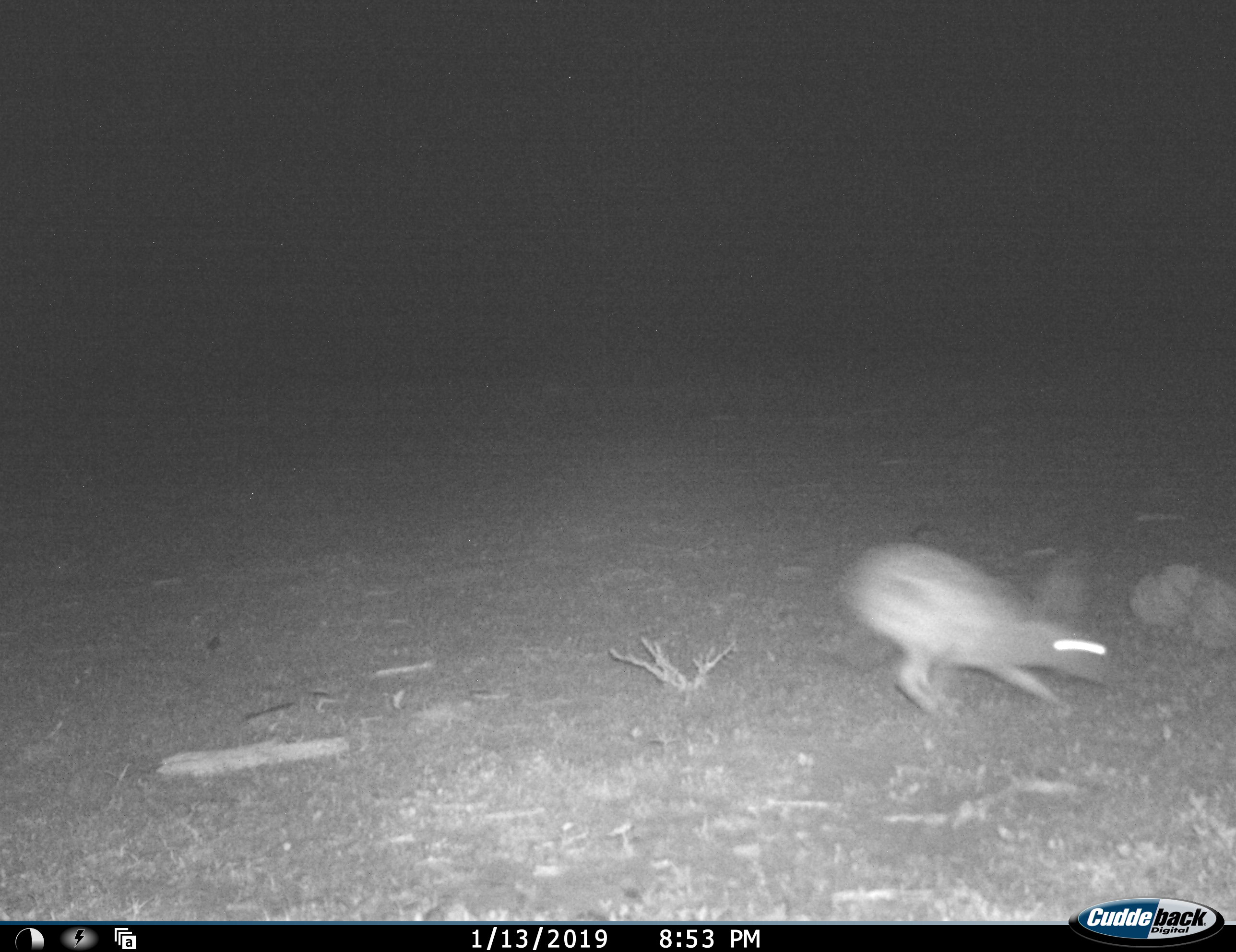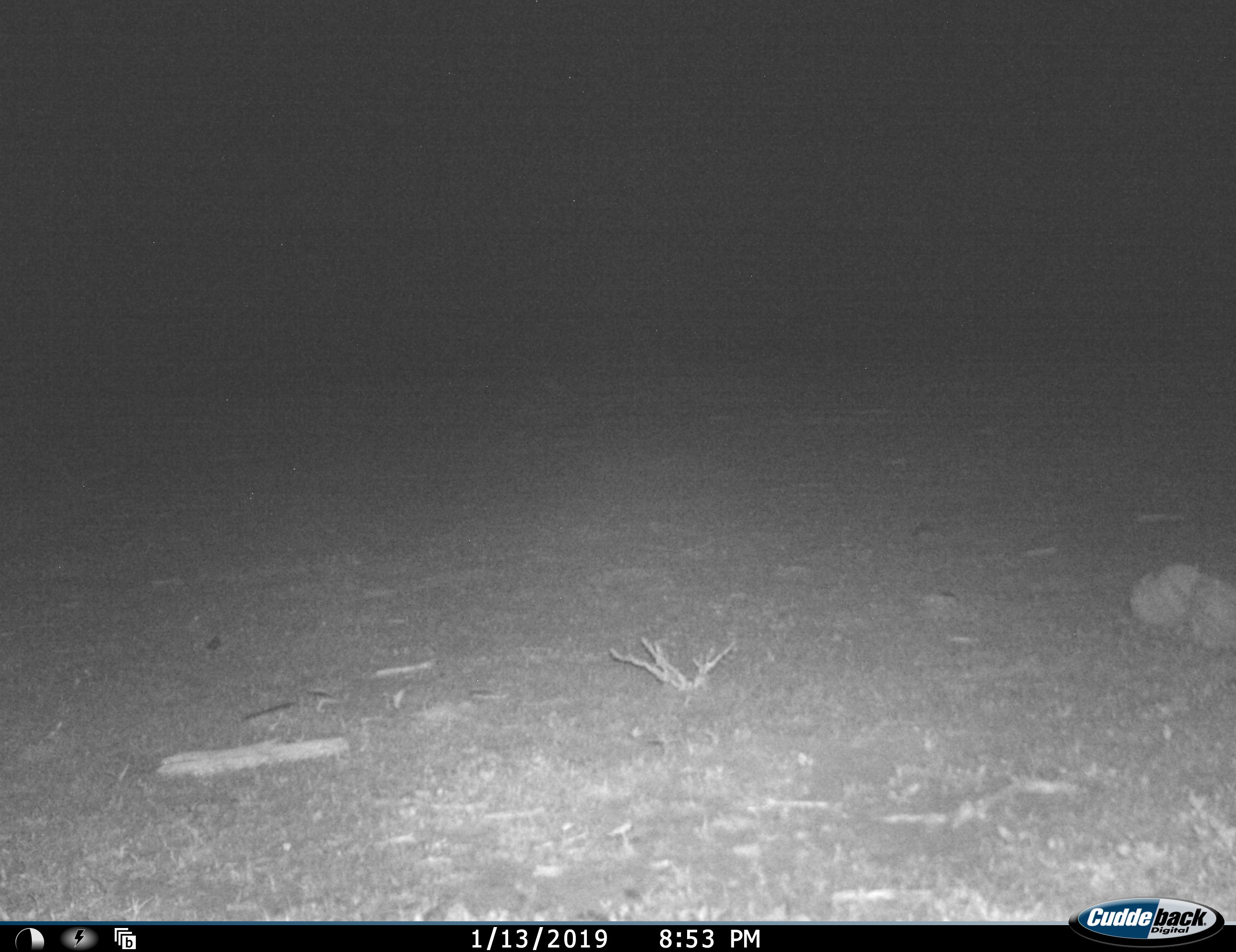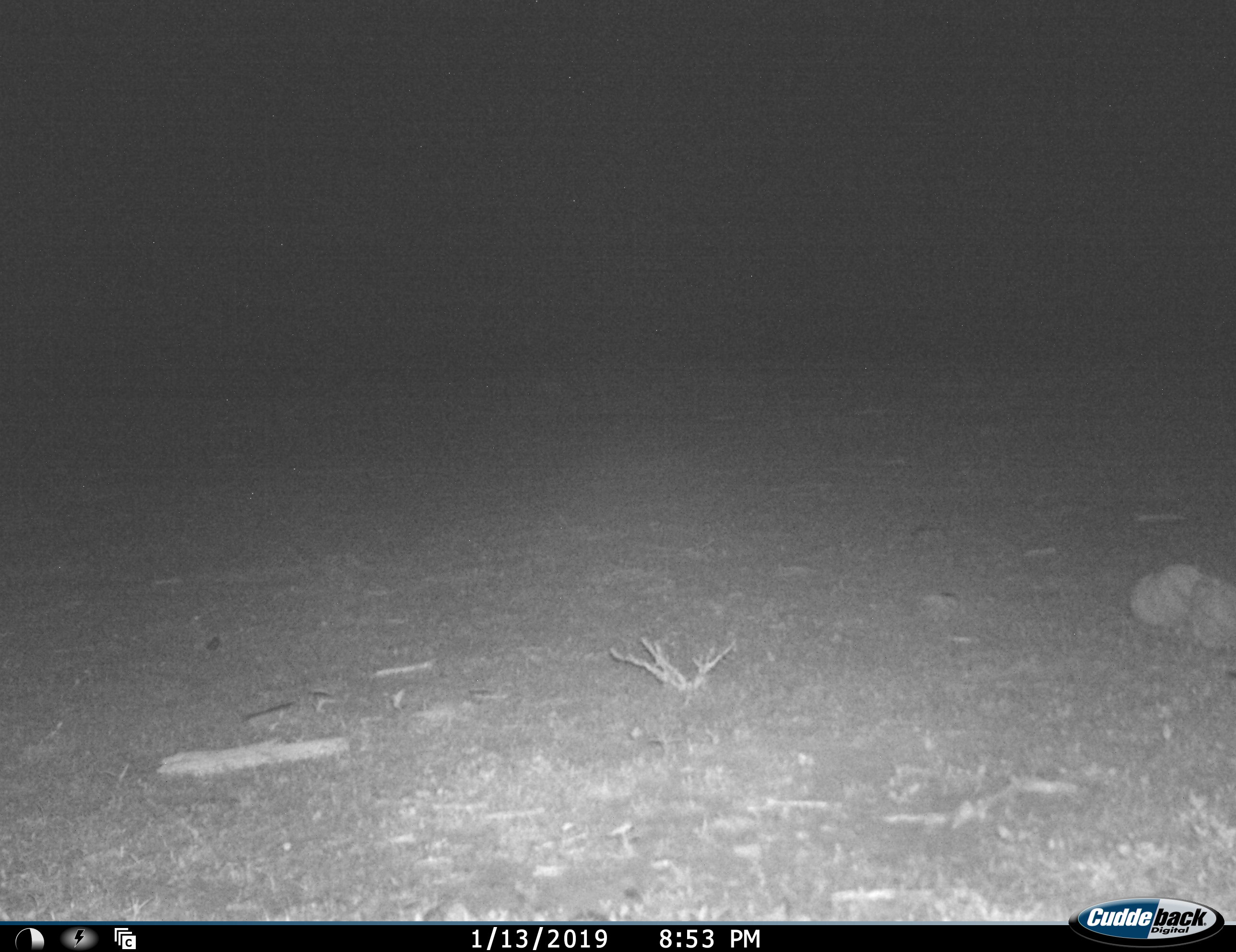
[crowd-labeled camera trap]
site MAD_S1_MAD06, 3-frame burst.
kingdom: Animalia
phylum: Chordata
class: Mammalia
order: Lagomorpha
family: Leporidae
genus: Lepus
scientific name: Lepus capensis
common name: cape hare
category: harecape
Harecape (cape hare) (Lepus capensis), count 1. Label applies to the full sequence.